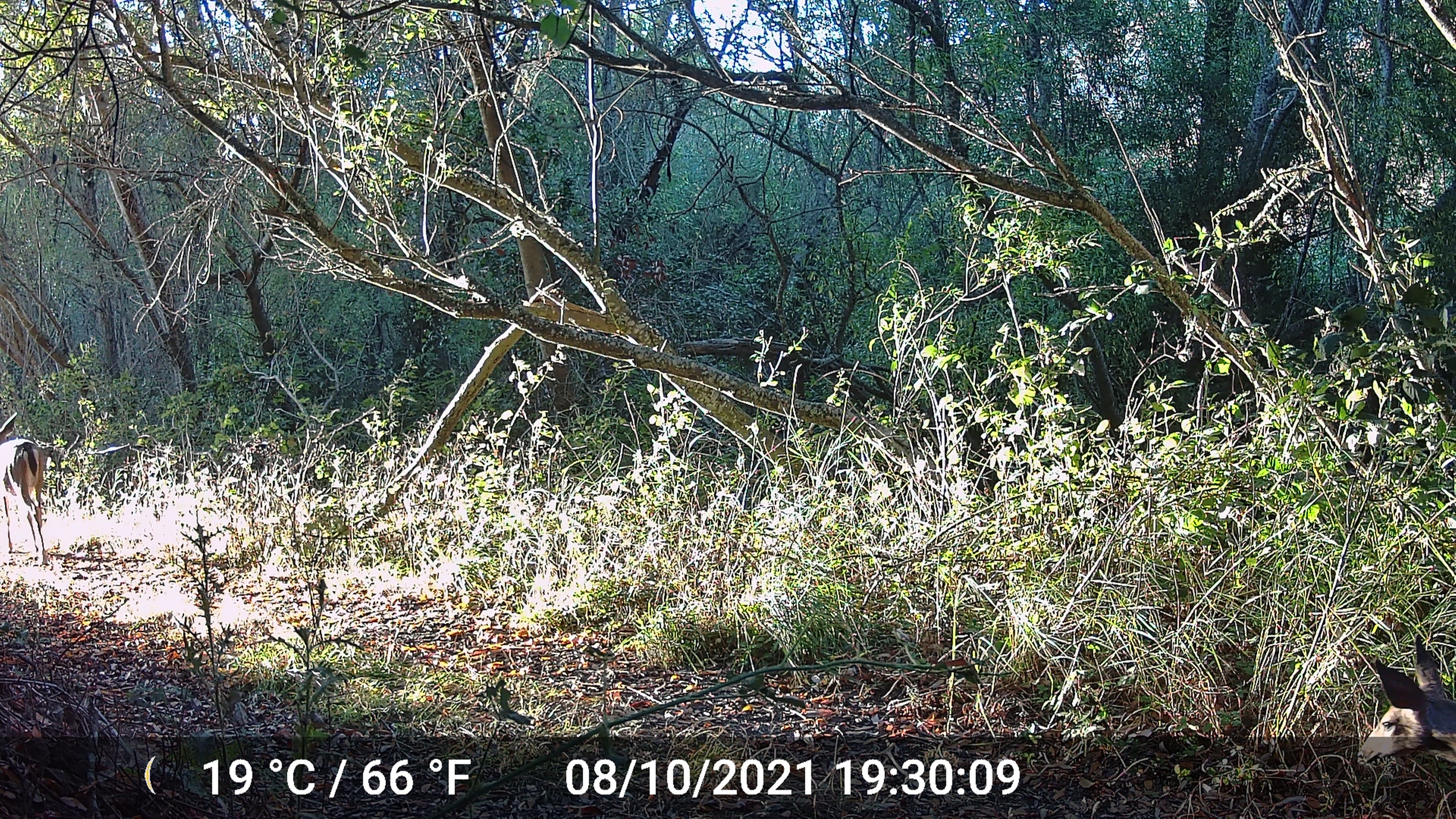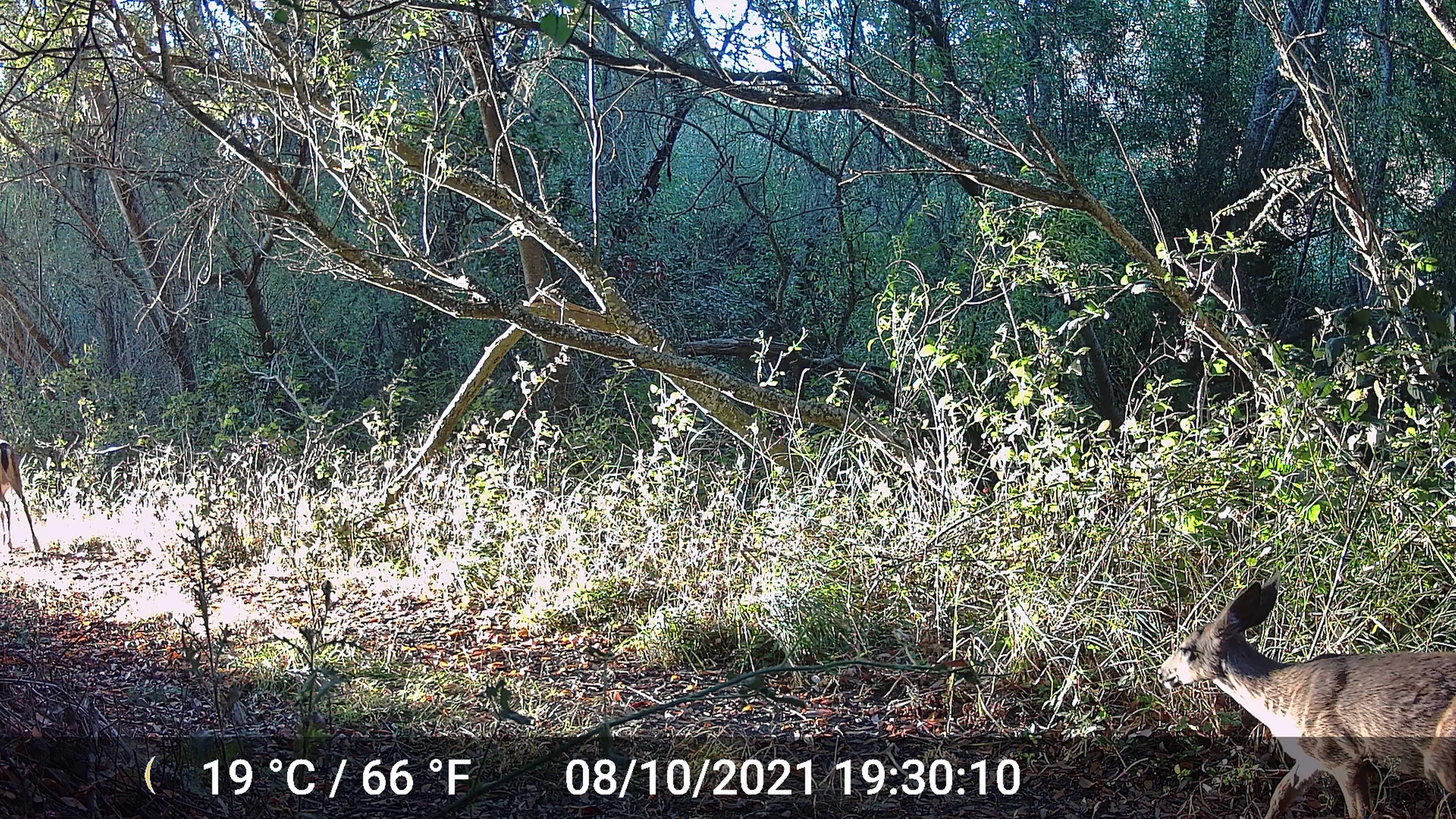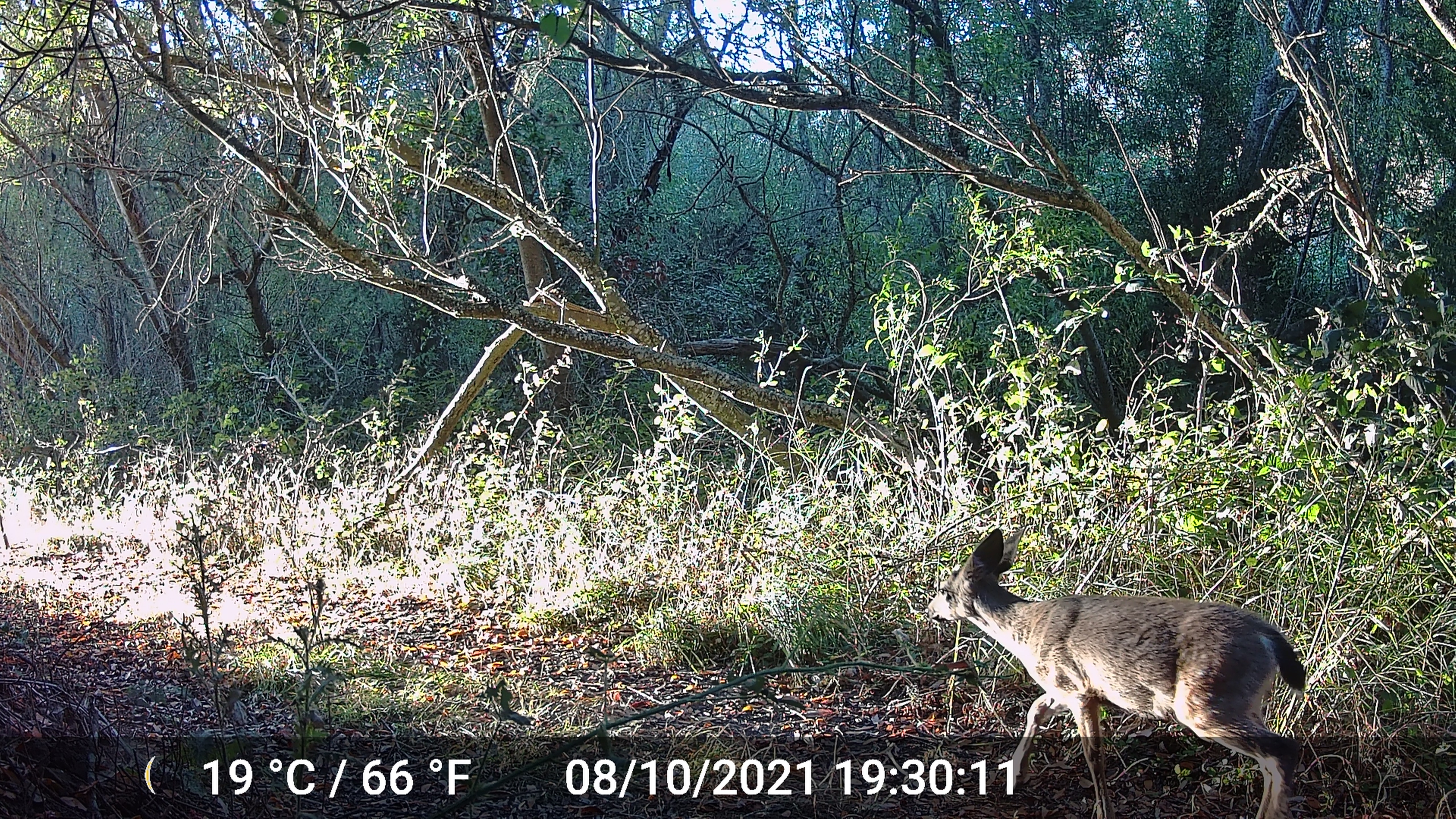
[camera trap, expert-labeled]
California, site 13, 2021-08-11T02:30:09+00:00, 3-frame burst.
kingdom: Animalia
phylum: Chordata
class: Mammalia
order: Artiodactyla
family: Cervidae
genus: Odocoileus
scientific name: Odocoileus hemionus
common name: mule deer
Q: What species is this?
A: Mule deer (Odocoileus hemionus).